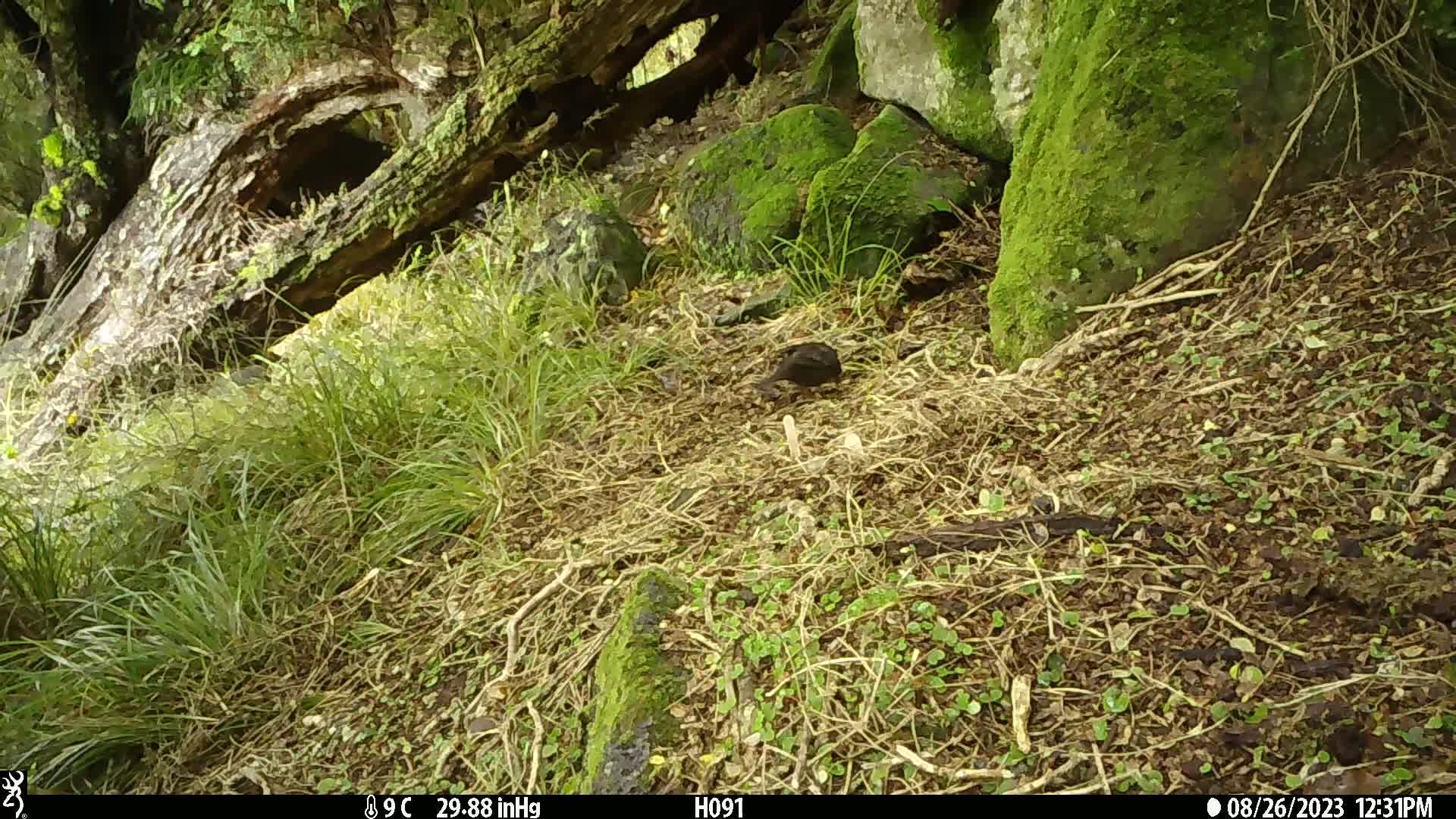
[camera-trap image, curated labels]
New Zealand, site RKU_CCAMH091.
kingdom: Animalia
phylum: Chordata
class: Aves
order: Passeriformes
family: Turdidae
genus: Turdus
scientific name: Turdus merula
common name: eurasian blackbird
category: blackbird